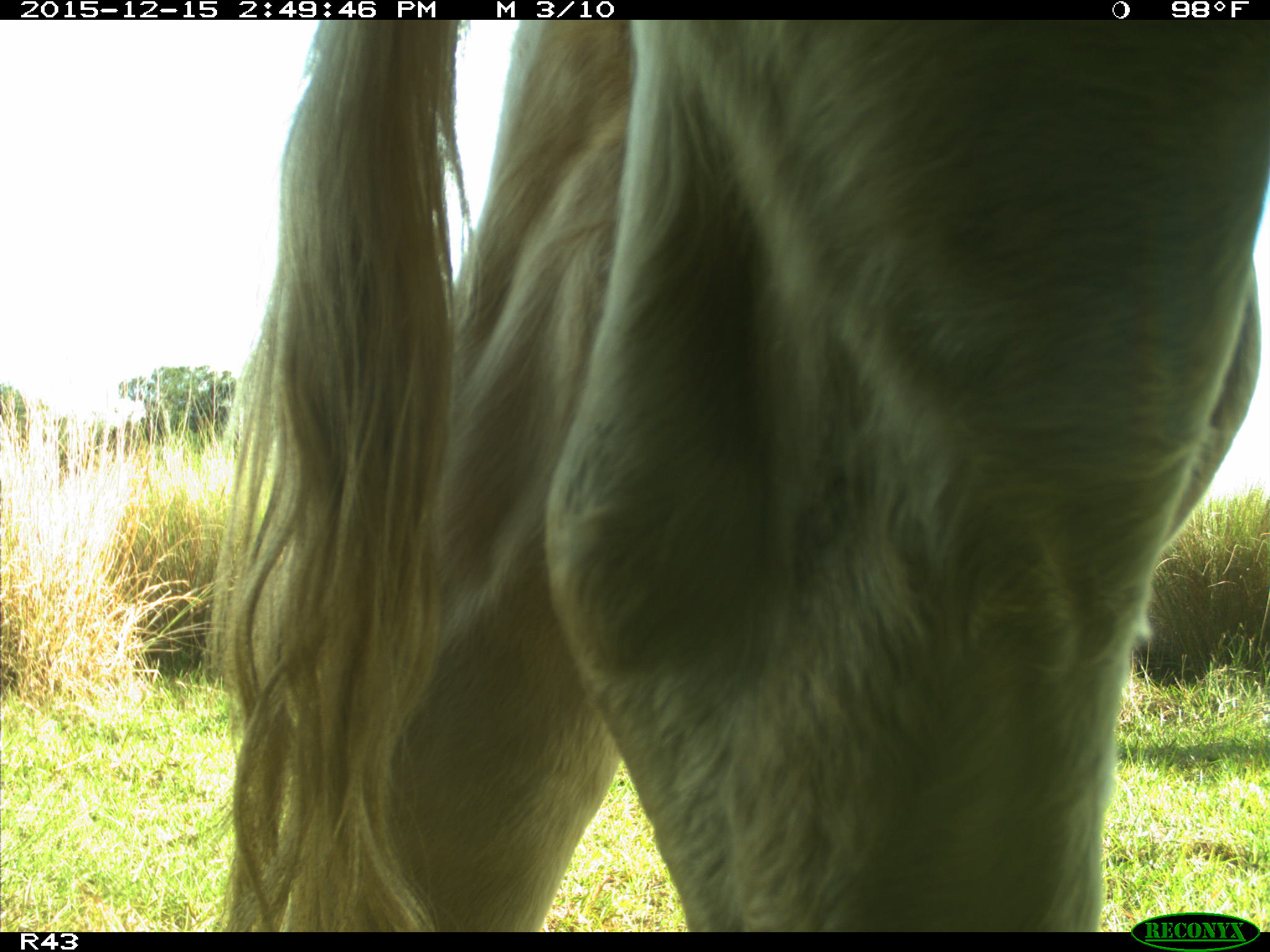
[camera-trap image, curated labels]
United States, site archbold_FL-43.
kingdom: Animalia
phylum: Chordata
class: Mammalia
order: Artiodactyla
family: Bovidae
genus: Bos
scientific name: Bos taurus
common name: domestic cow